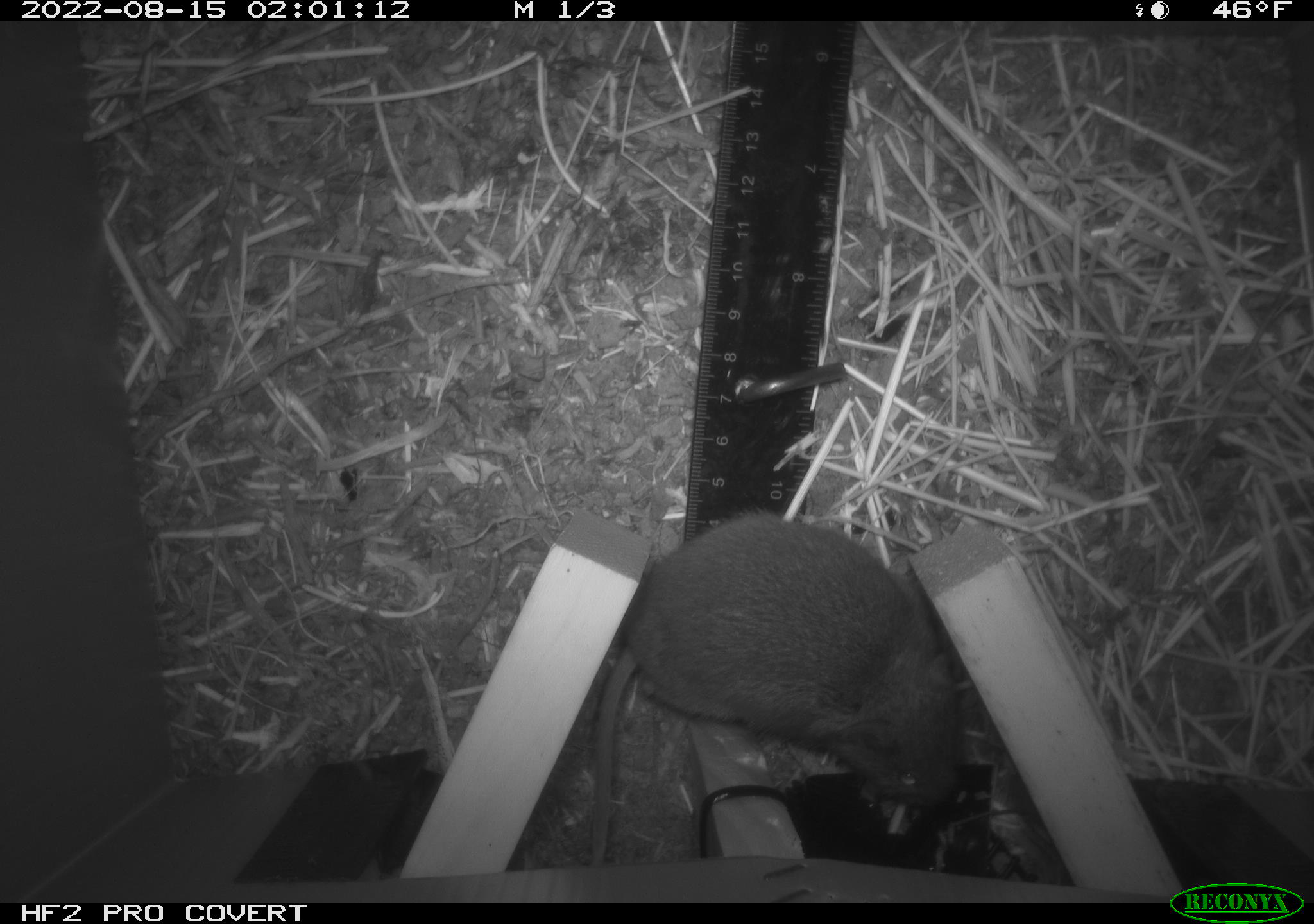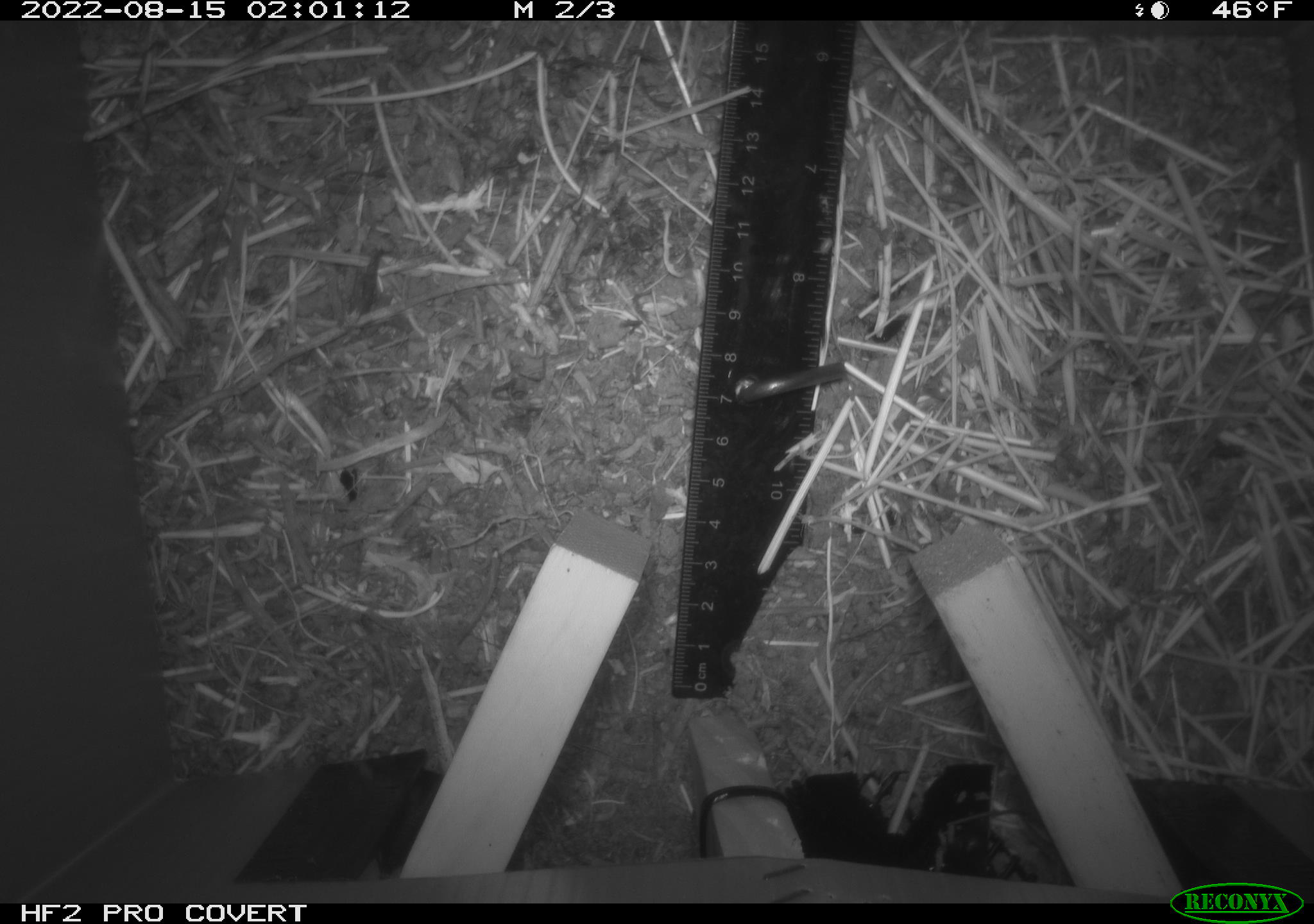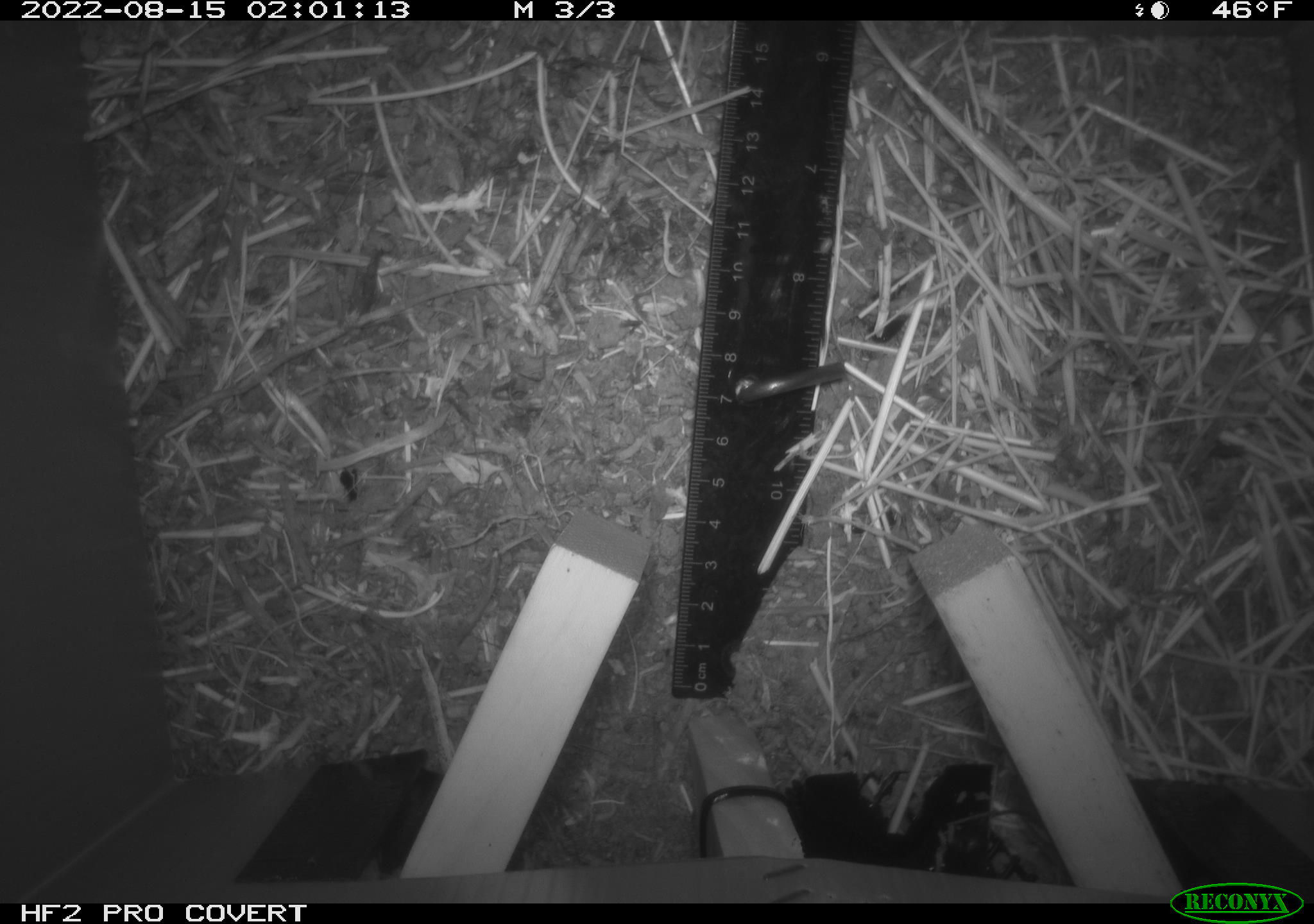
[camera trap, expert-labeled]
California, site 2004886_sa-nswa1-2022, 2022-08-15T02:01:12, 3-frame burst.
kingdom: Animalia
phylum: Chordata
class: Mammalia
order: Rodentia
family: Cricetidae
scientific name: Cricetidae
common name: hamsters, voles, lemmings, and allies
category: cricetidae family